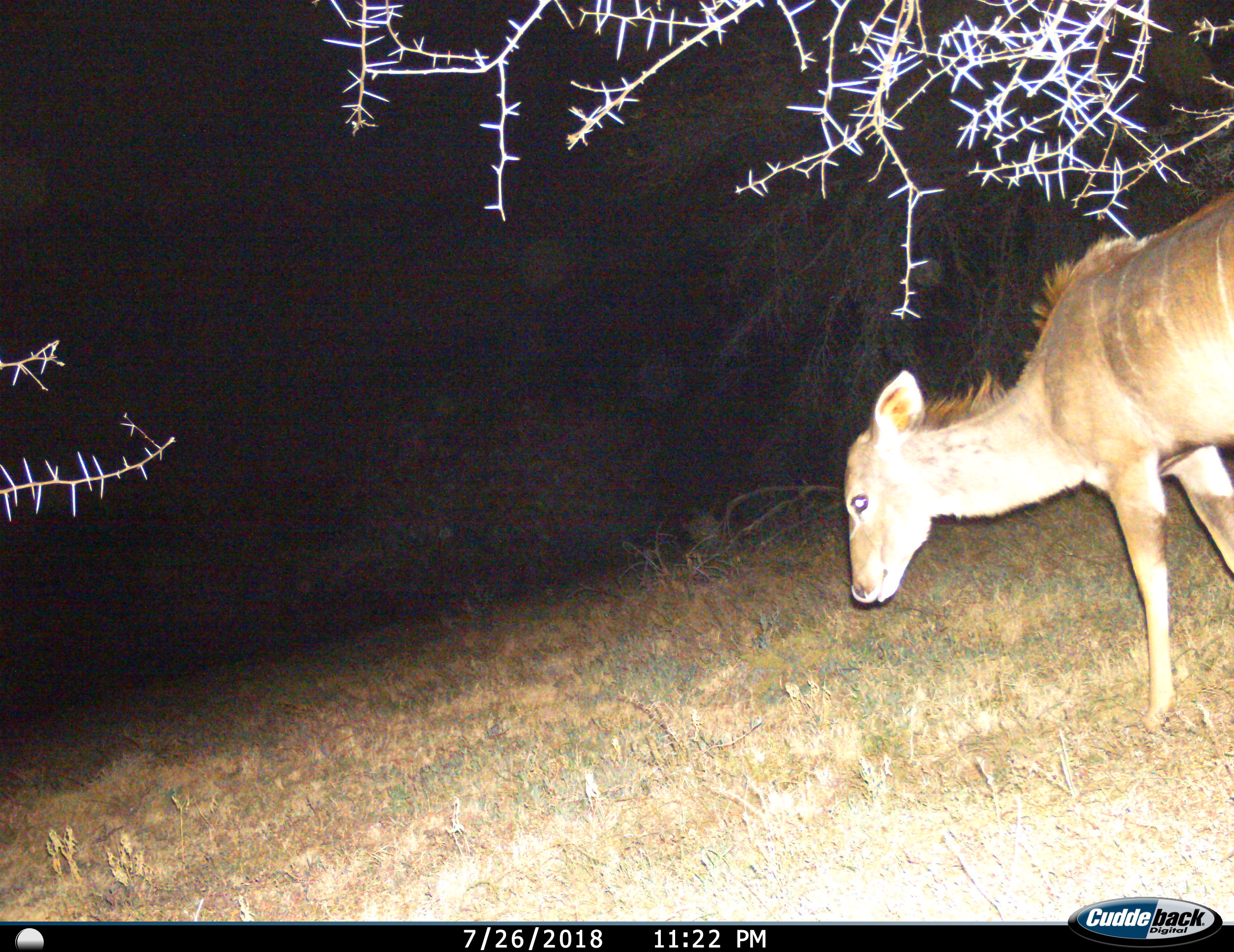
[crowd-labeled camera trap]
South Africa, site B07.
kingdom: Animalia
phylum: Chordata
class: Mammalia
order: Artiodactyla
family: Bovidae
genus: Tragelaphus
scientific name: Tragelaphus strepsiceros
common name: greater kudu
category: kudu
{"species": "kudu (greater kudu) (Tragelaphus strepsiceros)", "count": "1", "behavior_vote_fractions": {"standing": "62%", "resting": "0%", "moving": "38%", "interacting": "0%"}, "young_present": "25%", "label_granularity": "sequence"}